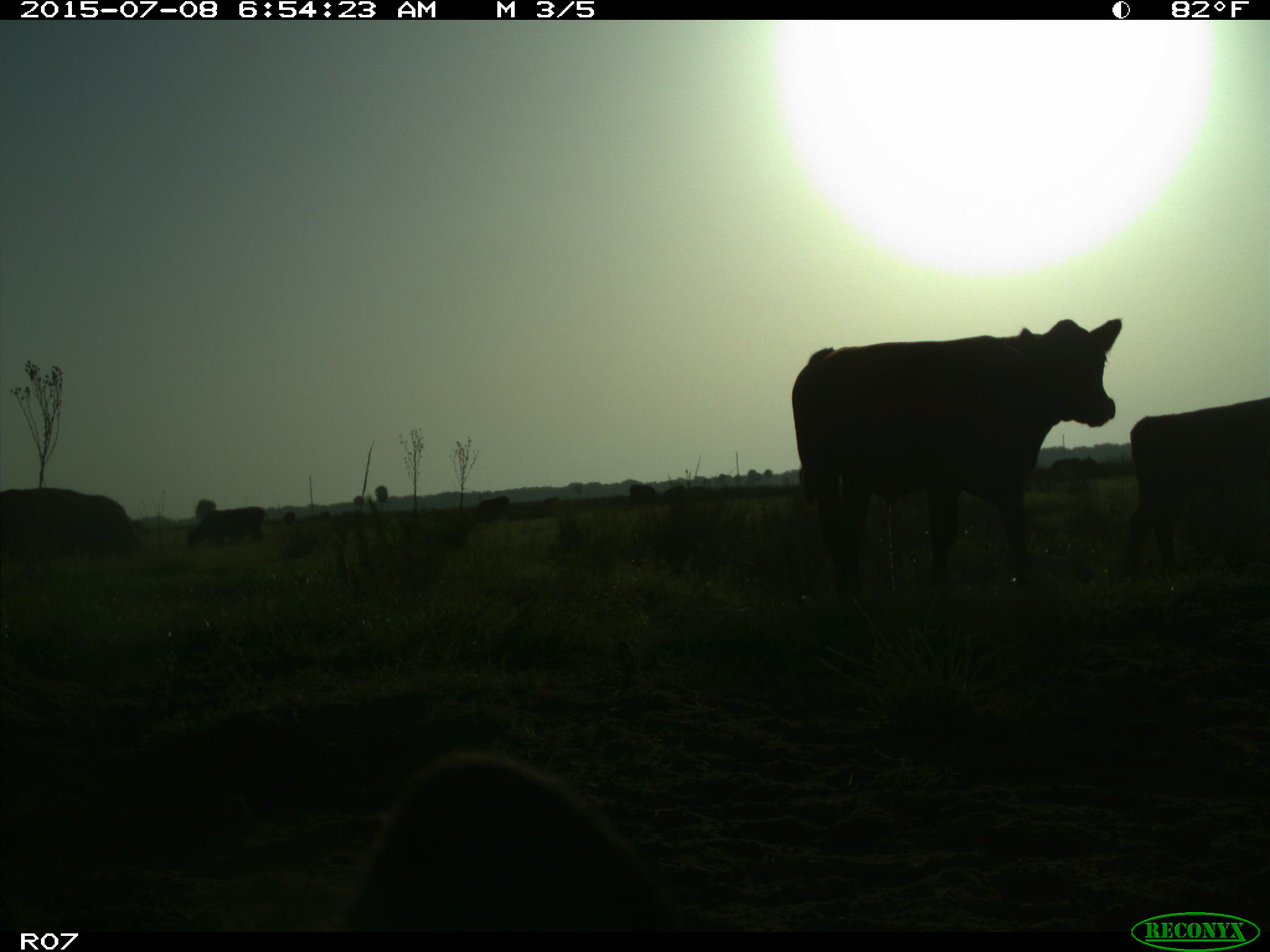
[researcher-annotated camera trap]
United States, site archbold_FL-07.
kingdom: Animalia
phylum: Chordata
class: Mammalia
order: Artiodactyla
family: Bovidae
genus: Bos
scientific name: Bos taurus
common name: domestic cow